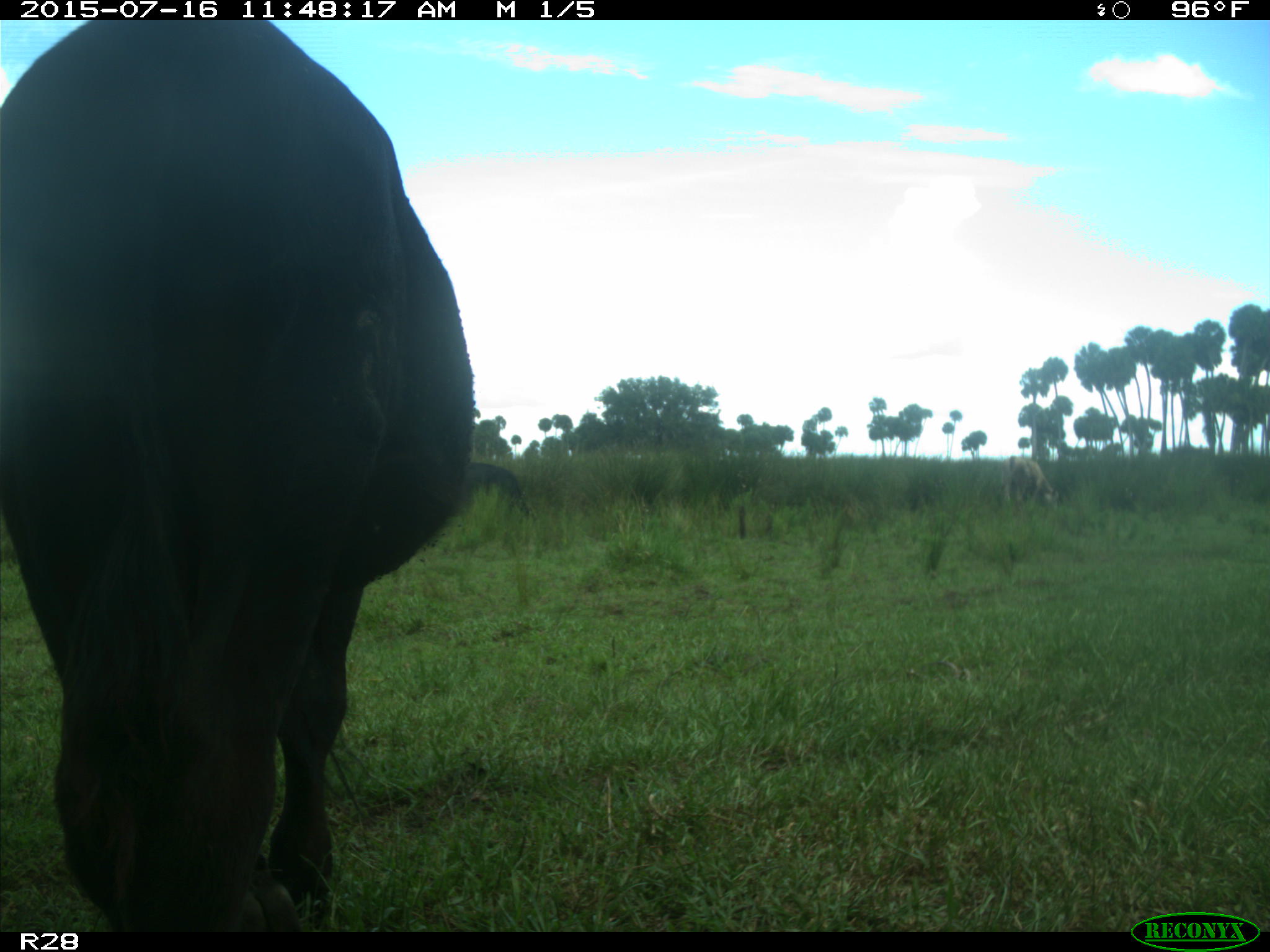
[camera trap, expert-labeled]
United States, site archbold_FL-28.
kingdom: Animalia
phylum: Chordata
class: Mammalia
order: Artiodactyla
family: Bovidae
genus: Bos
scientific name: Bos taurus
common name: domestic cow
Bos taurus (domestic cow).